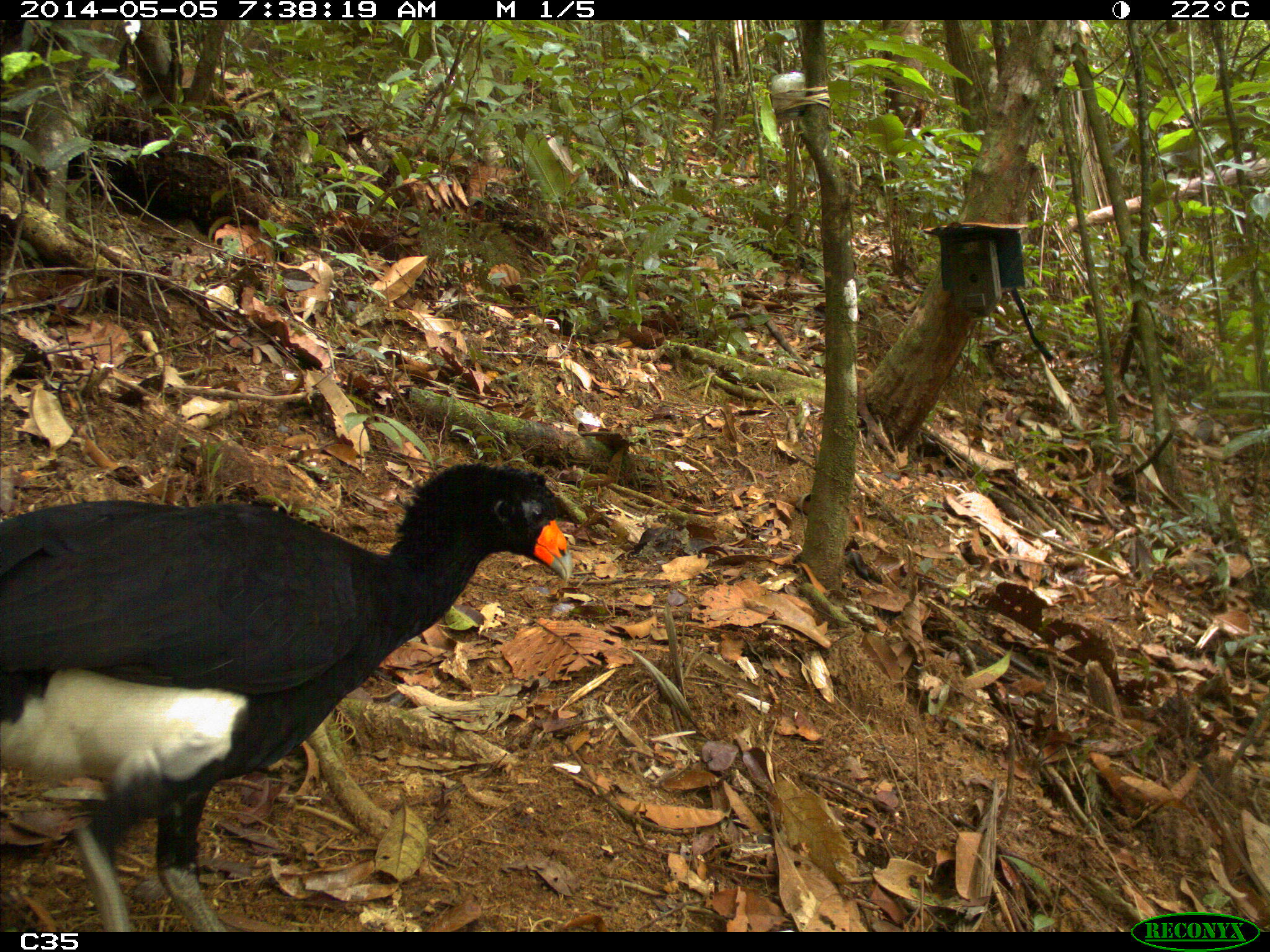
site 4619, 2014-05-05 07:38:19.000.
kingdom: Animalia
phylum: Chordata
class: Aves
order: Galliformes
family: Cracidae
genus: Crax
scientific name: Crax alector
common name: black curassow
Crax alector (black curassow), count 1, age adult.